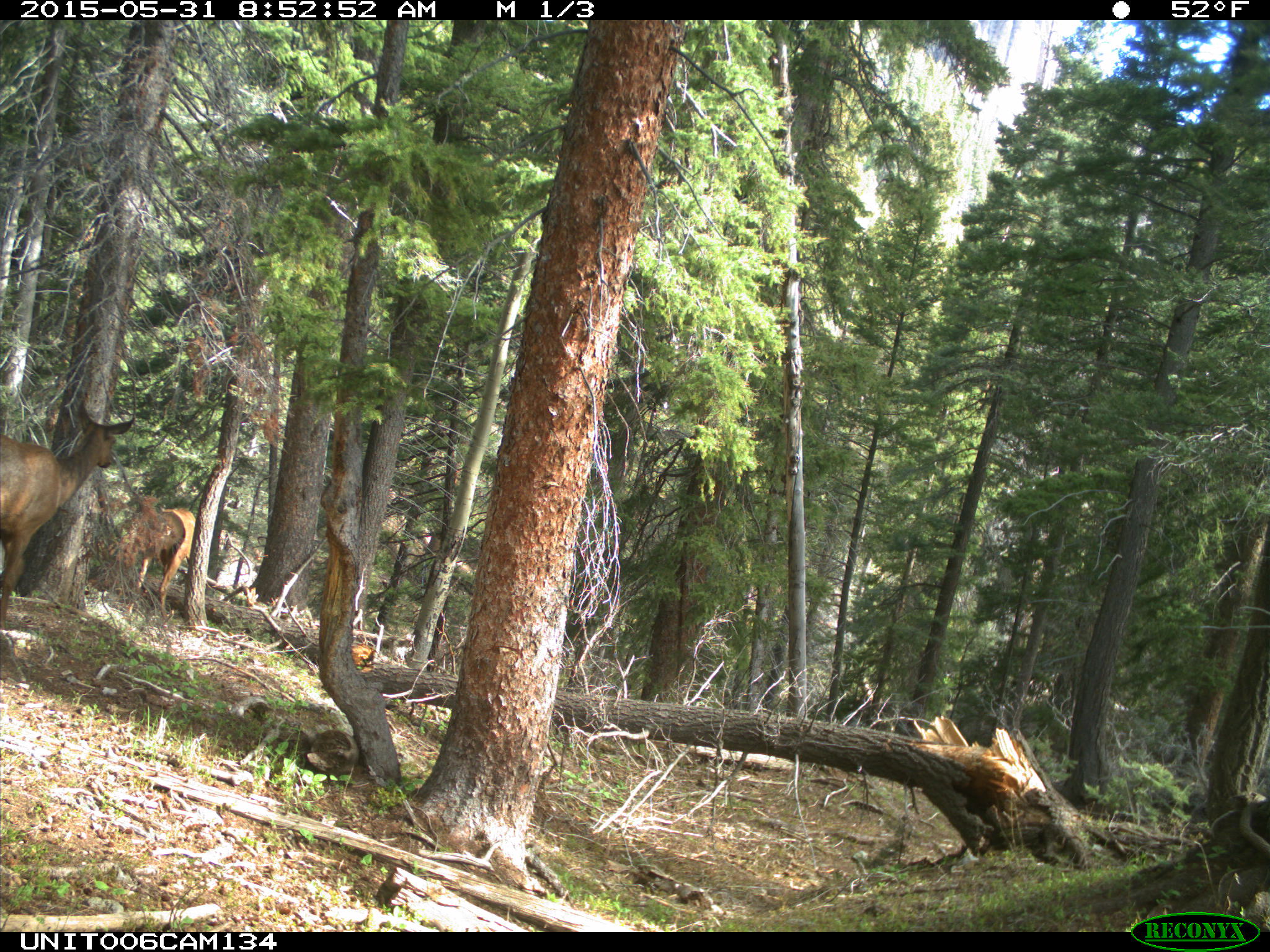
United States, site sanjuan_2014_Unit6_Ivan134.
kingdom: Animalia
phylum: Chordata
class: Mammalia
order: Artiodactyla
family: Cervidae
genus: Cervus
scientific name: Cervus elaphus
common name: red deer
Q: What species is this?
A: Cervus elaphus (red deer).